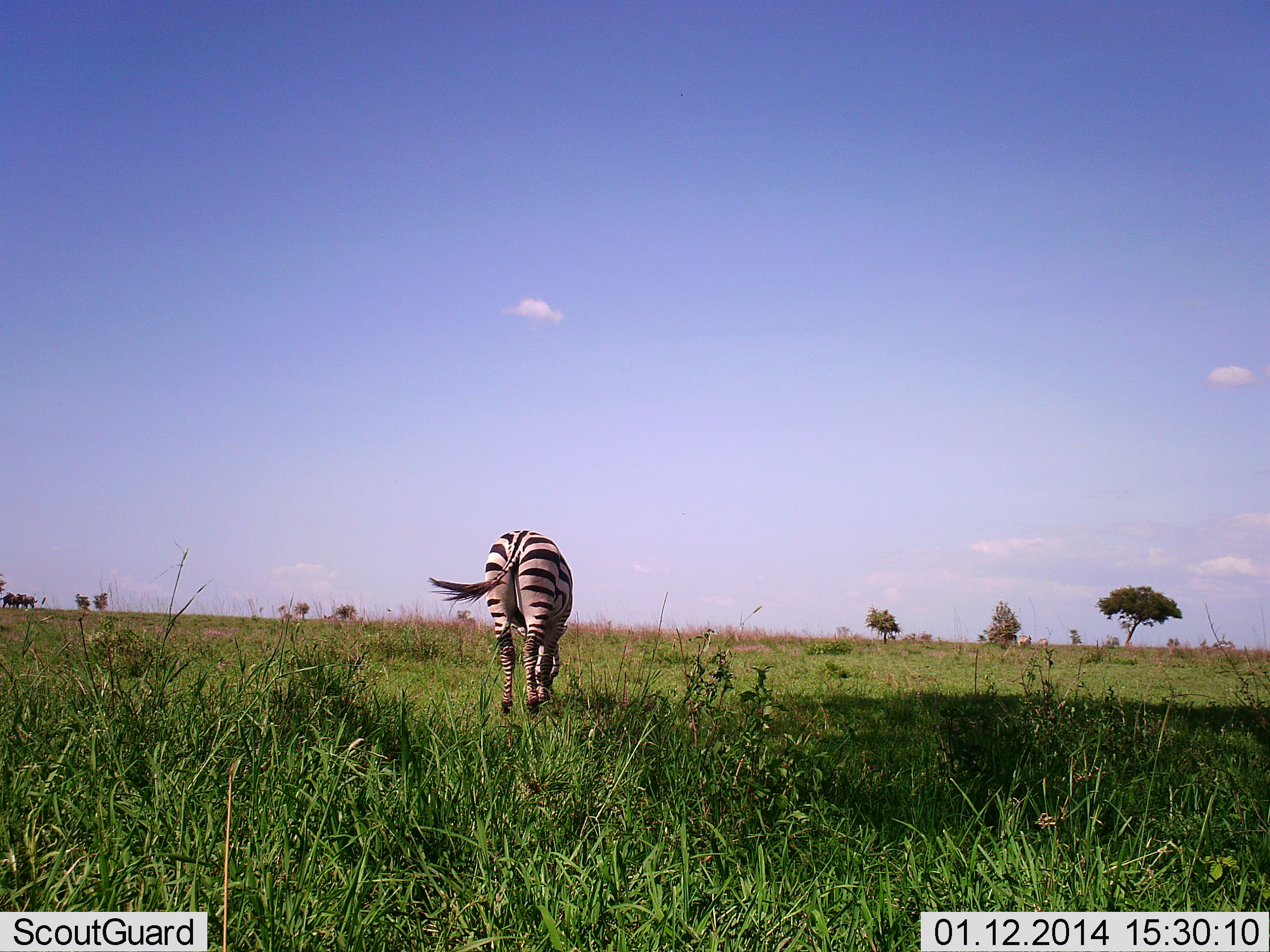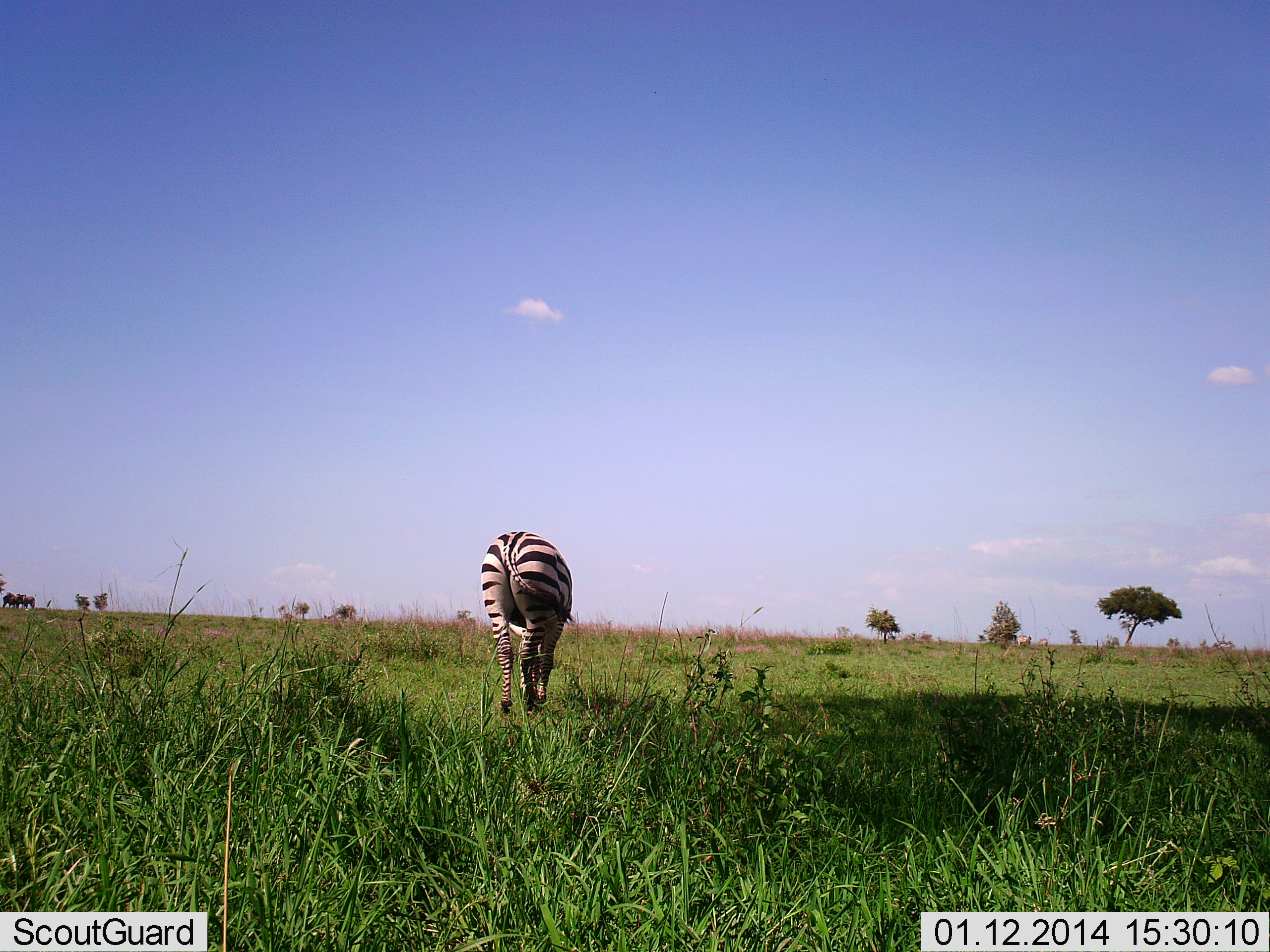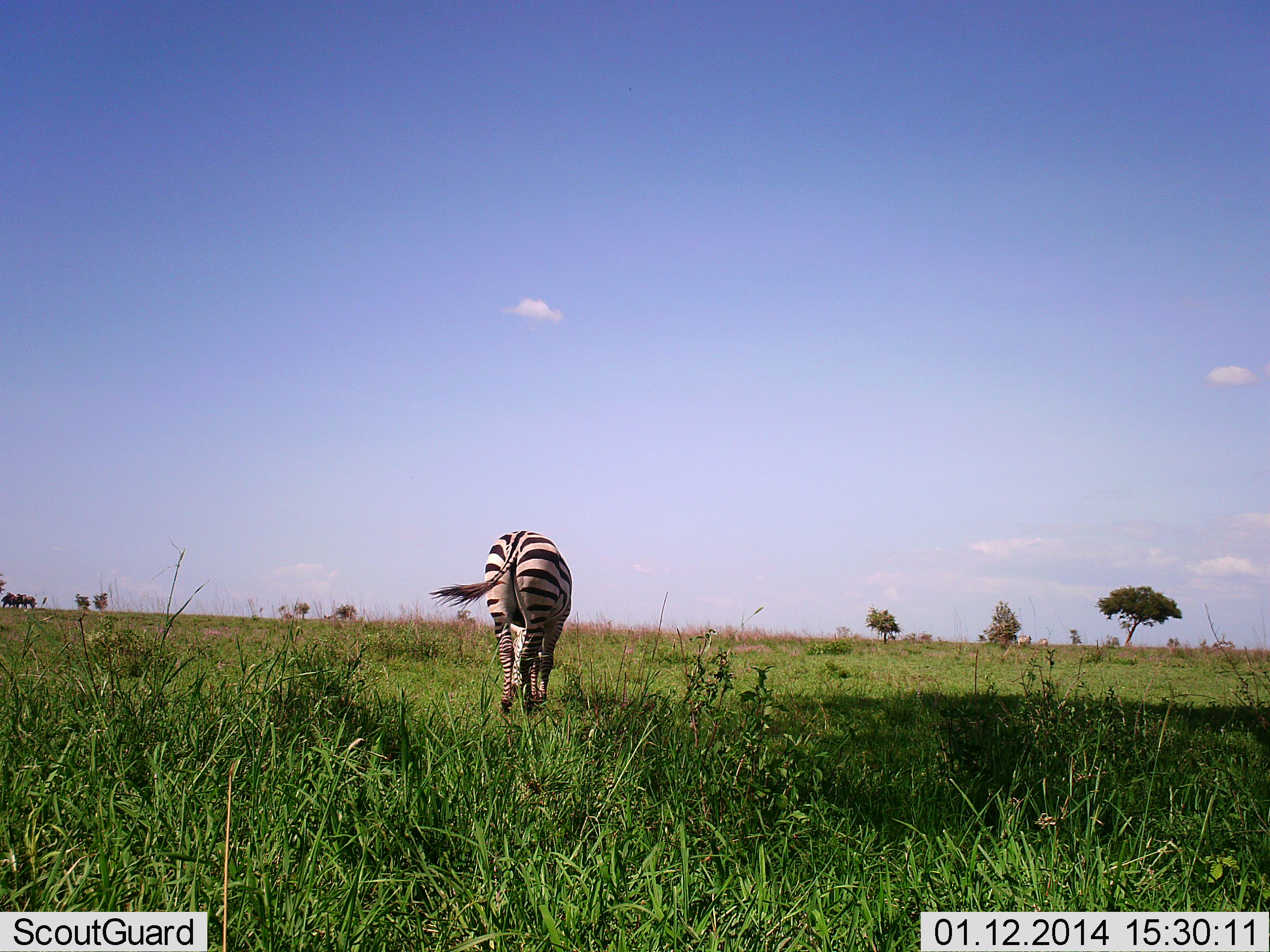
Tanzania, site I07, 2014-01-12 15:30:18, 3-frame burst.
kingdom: Animalia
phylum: Chordata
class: Mammalia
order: Perissodactyla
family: Equidae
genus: Equus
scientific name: Equus quagga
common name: plains zebra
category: zebra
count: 1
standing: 20%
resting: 0%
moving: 10%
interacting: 0%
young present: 0%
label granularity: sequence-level